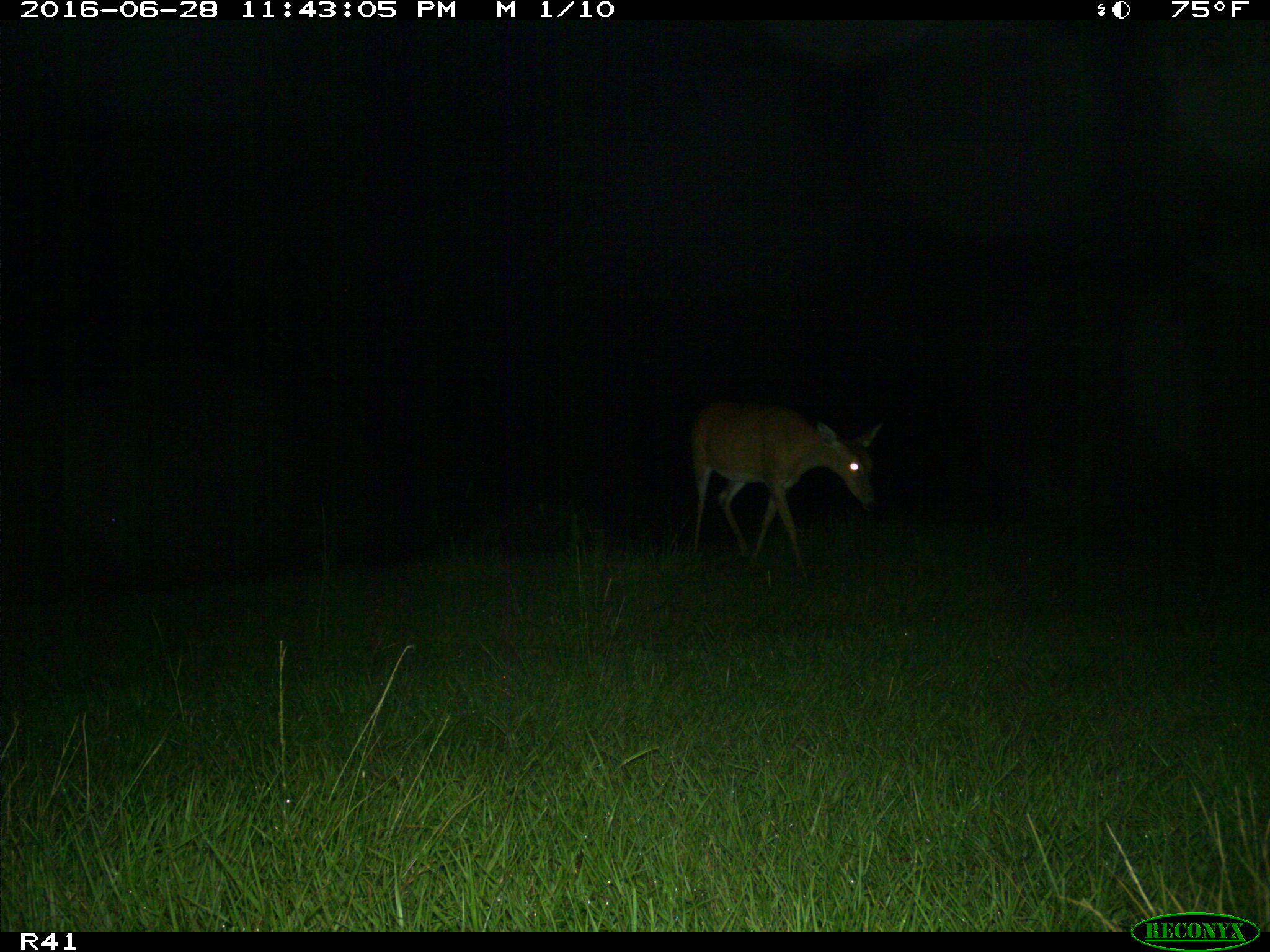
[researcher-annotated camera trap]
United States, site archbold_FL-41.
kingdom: Animalia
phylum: Chordata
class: Mammalia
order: Artiodactyla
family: Cervidae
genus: Odocoileus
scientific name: Odocoileus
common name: deer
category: unidentified deer